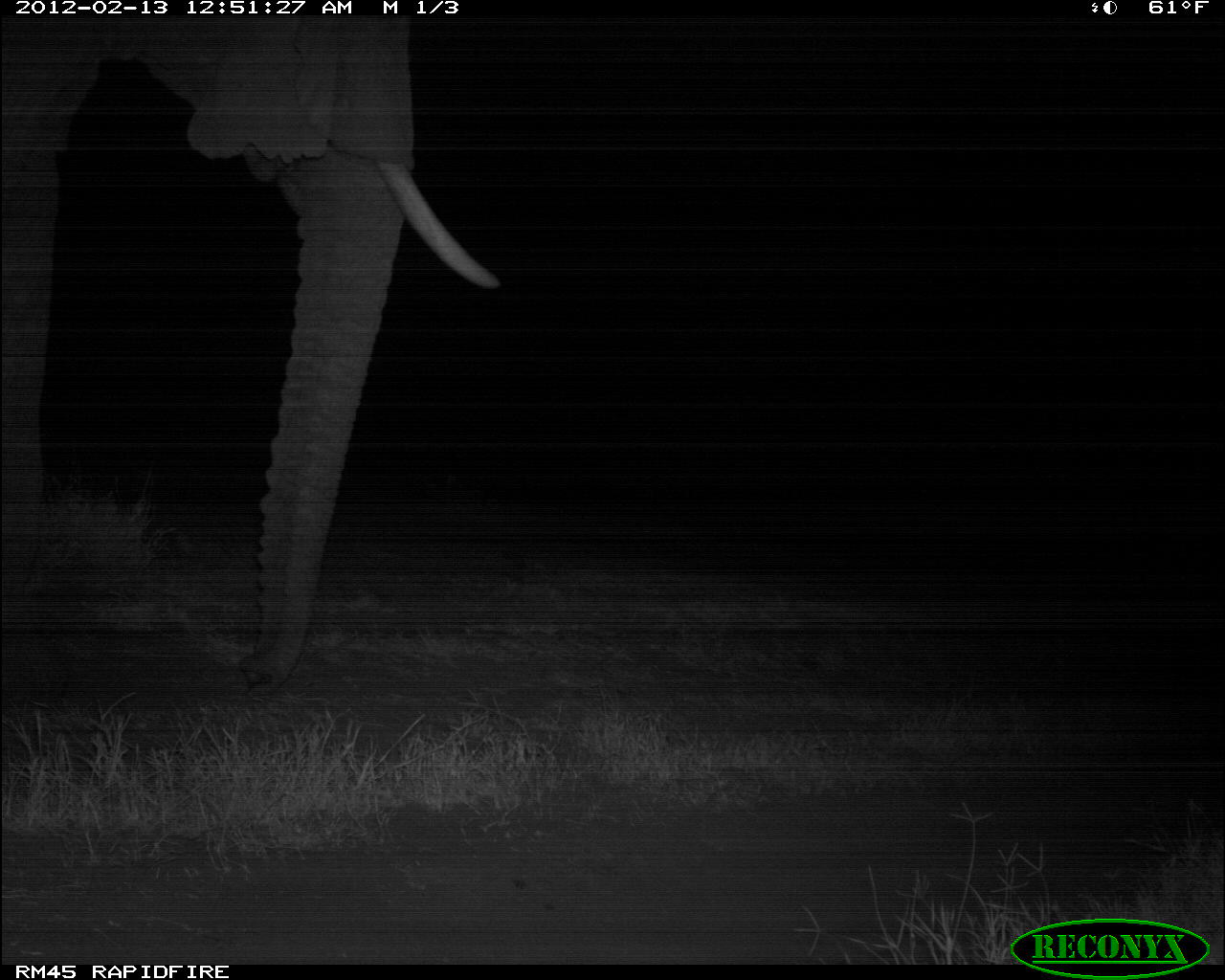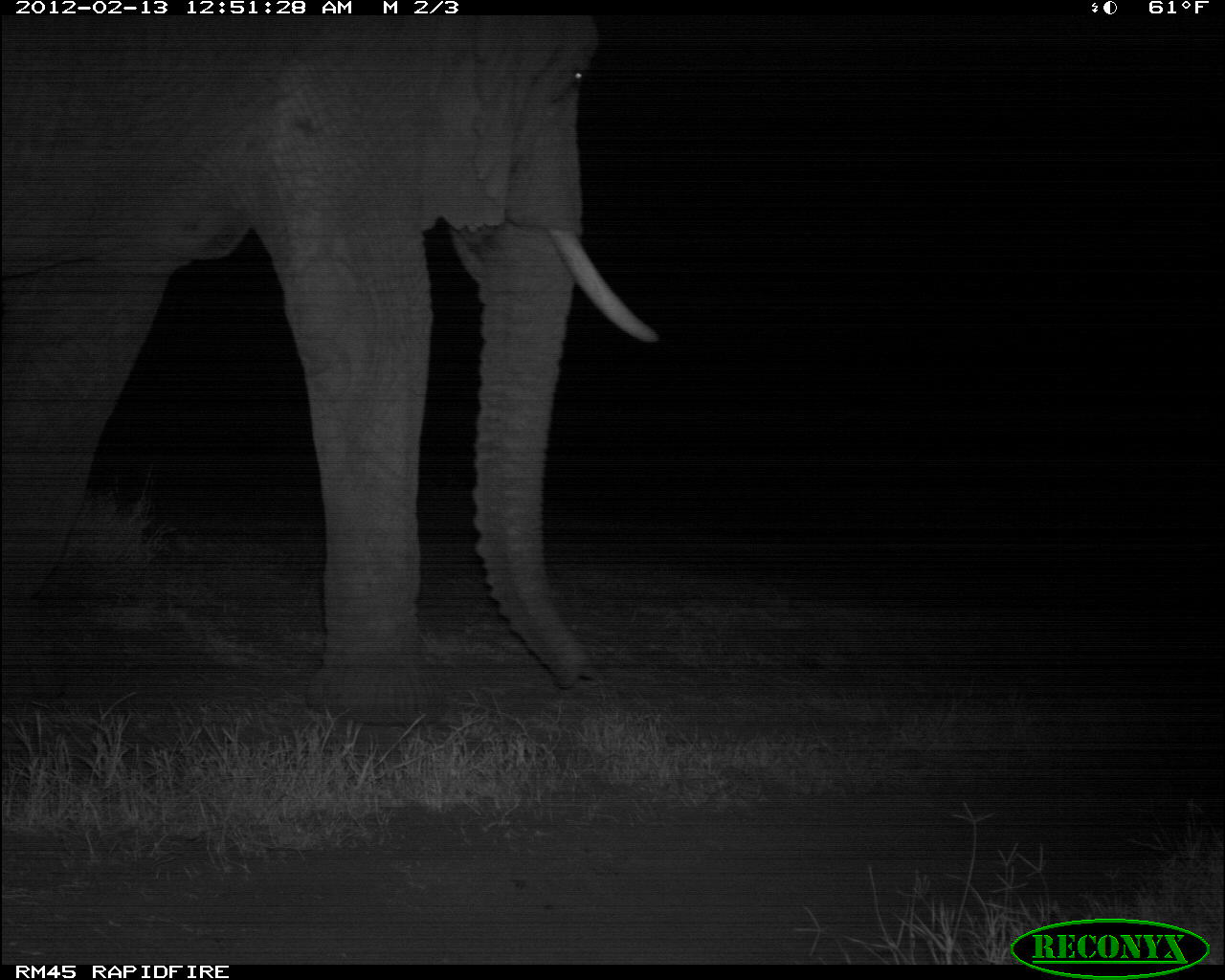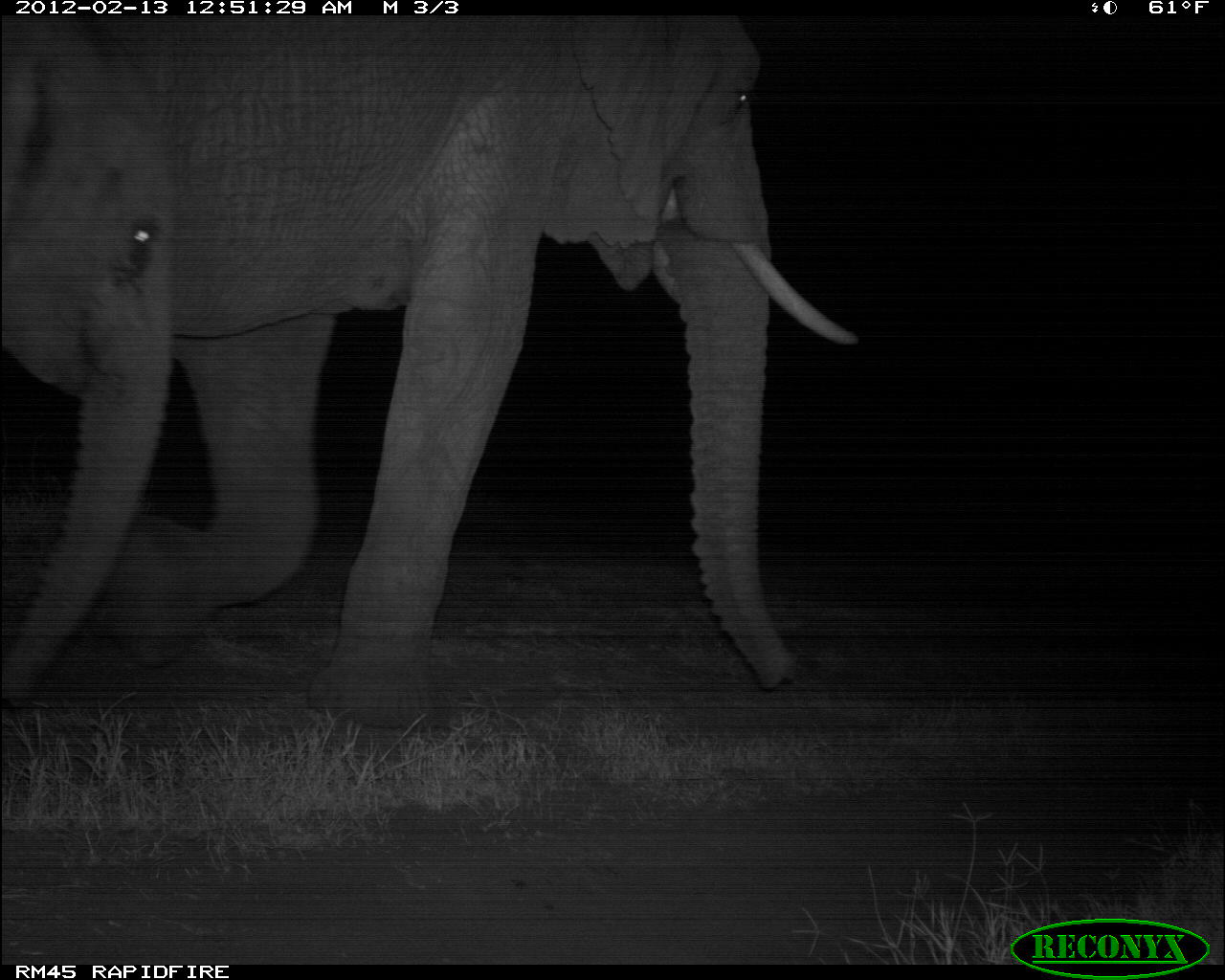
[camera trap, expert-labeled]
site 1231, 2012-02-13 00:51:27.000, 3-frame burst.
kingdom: Animalia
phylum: Chordata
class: Mammalia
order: Proboscidea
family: Elephantidae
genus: Loxodonta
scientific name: Loxodonta africana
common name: african bush elephant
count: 1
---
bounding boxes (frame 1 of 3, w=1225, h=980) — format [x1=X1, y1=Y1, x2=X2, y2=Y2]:
loxodonta africana: [x1=0, y1=13, x2=504, y2=706]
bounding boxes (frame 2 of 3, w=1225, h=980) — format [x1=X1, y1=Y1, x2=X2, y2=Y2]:
loxodonta africana: [x1=2, y1=15, x2=658, y2=726]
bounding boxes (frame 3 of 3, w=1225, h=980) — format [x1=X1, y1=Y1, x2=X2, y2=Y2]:
loxodonta africana: [x1=116, y1=15, x2=861, y2=694]; [x1=0, y1=13, x2=170, y2=690]